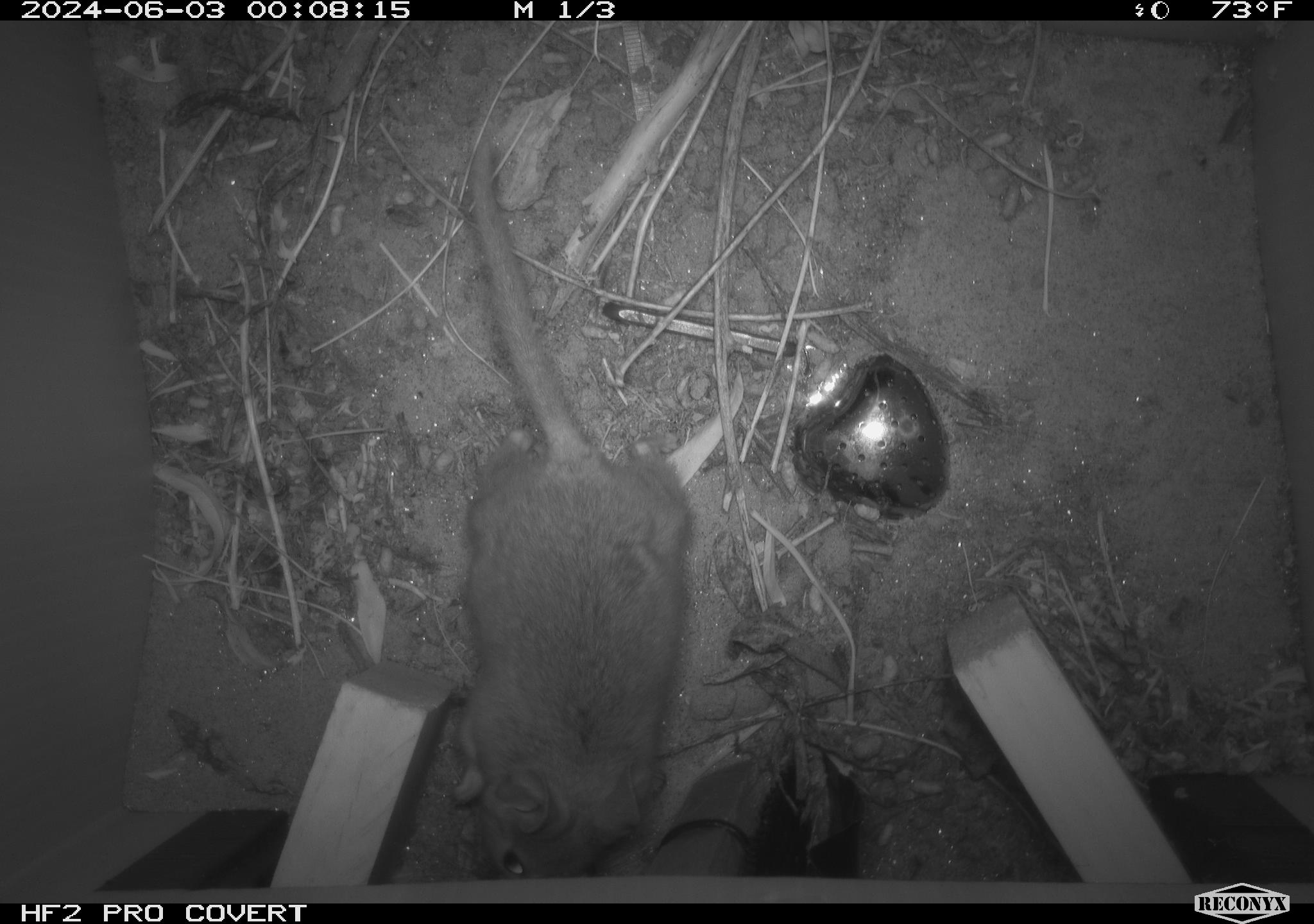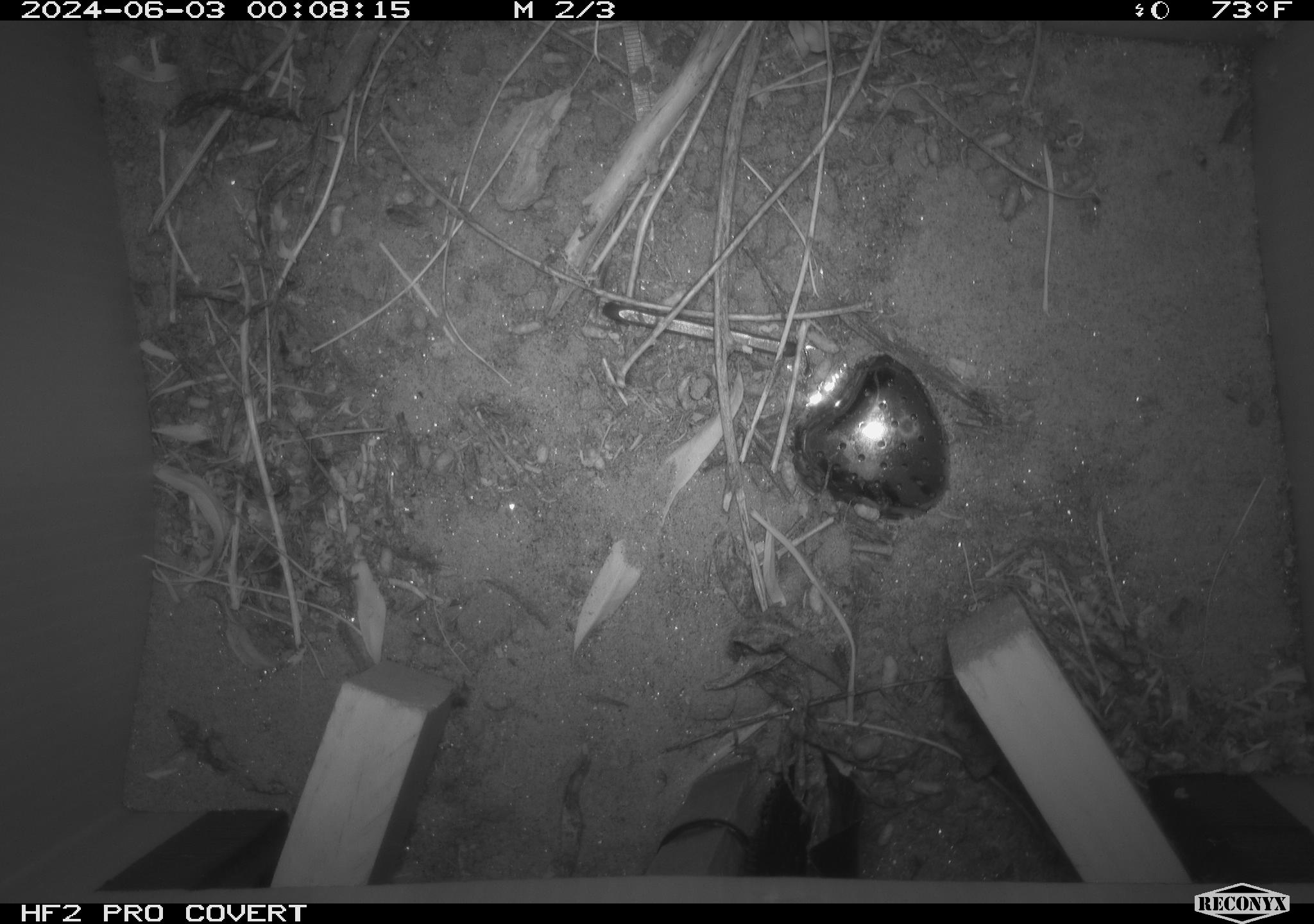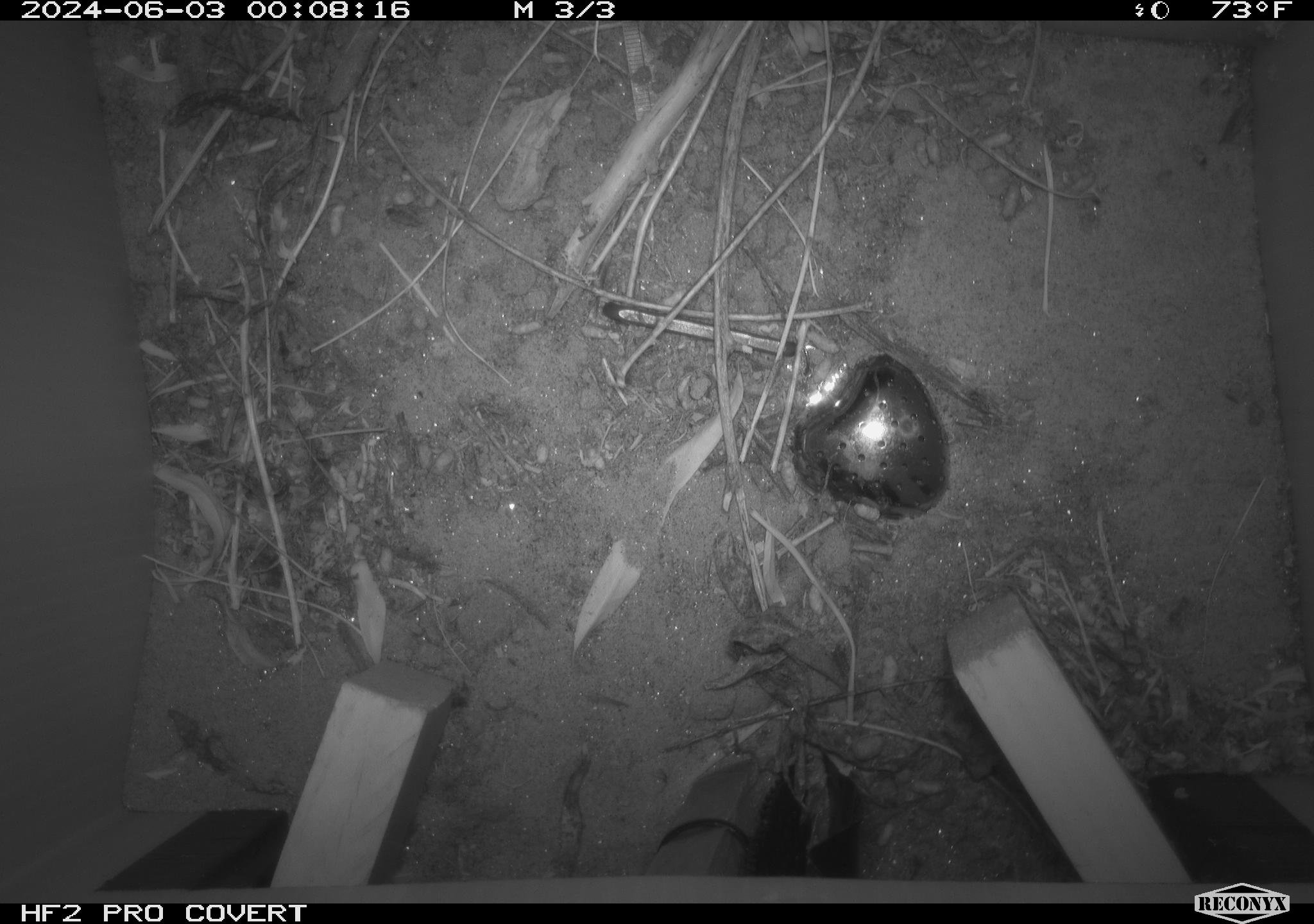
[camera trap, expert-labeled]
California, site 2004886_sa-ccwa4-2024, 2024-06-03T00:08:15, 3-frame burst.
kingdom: Animalia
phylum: Chordata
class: Mammalia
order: Rodentia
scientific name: Rodentia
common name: woodrat or rat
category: woodrat or rat species